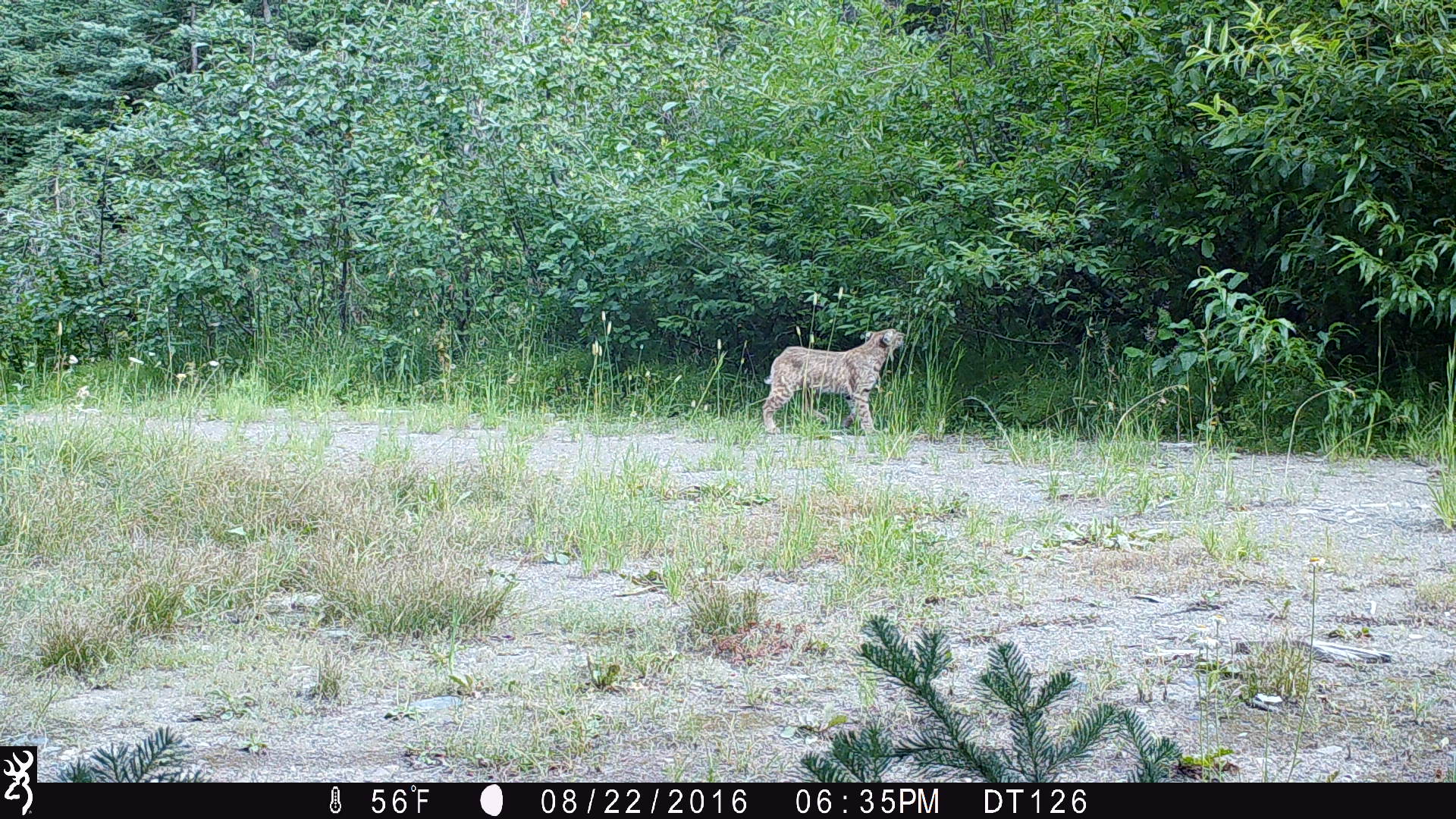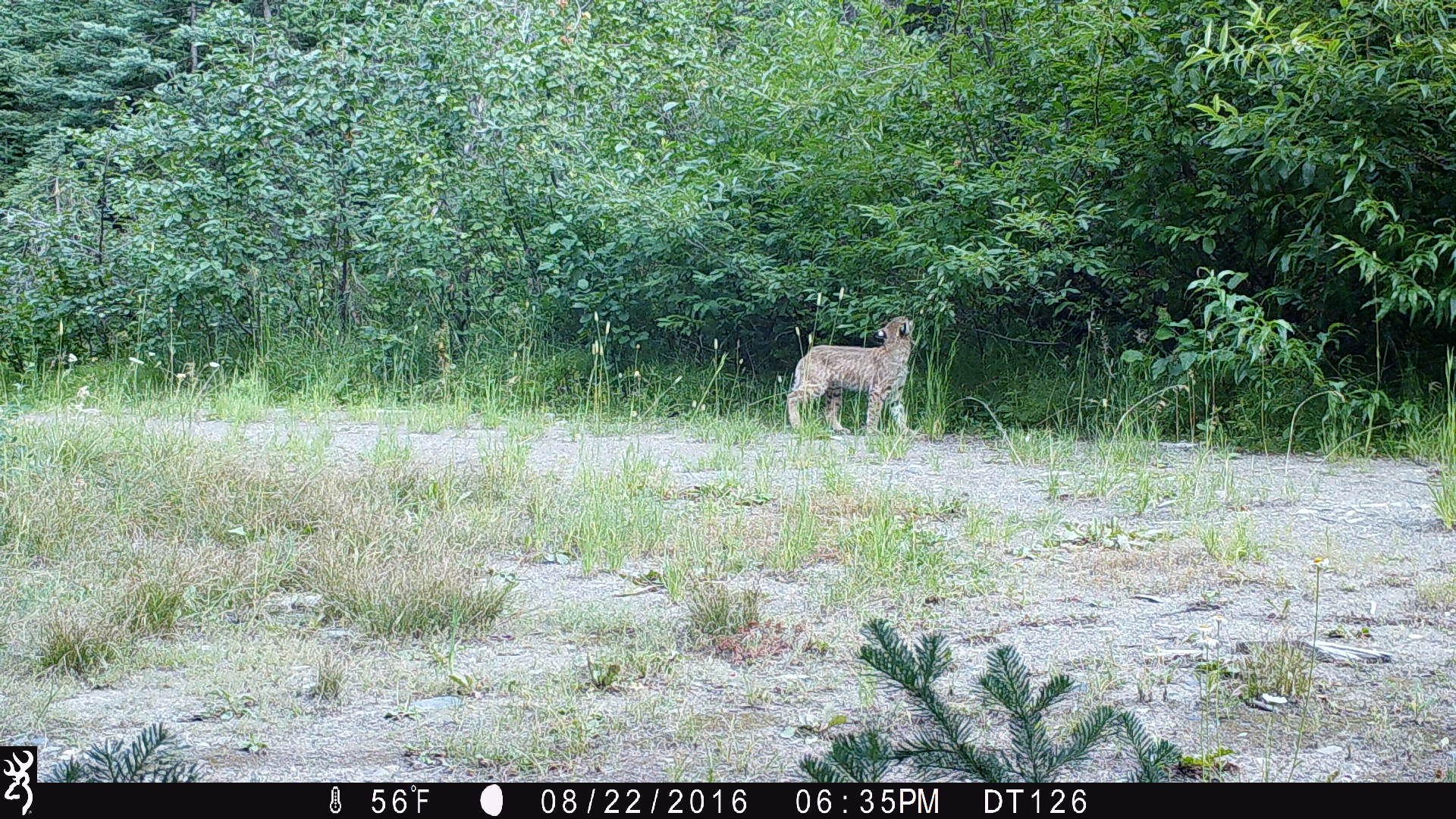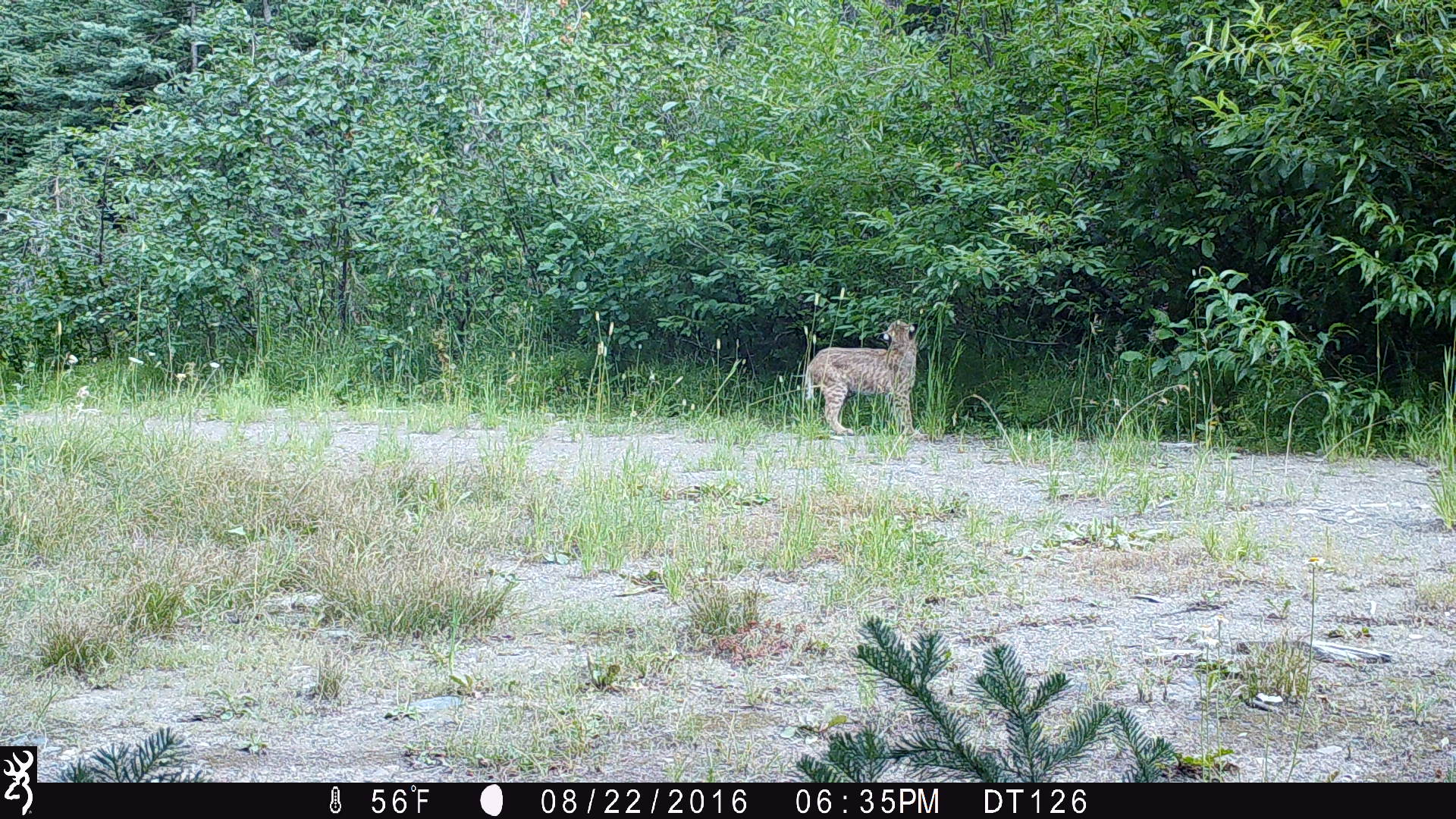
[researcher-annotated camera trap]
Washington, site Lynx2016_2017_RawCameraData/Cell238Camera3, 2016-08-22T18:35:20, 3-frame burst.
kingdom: Animalia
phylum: Chordata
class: Mammalia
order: Carnivora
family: Felidae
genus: Lynx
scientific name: Lynx rufus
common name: bobcat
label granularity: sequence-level